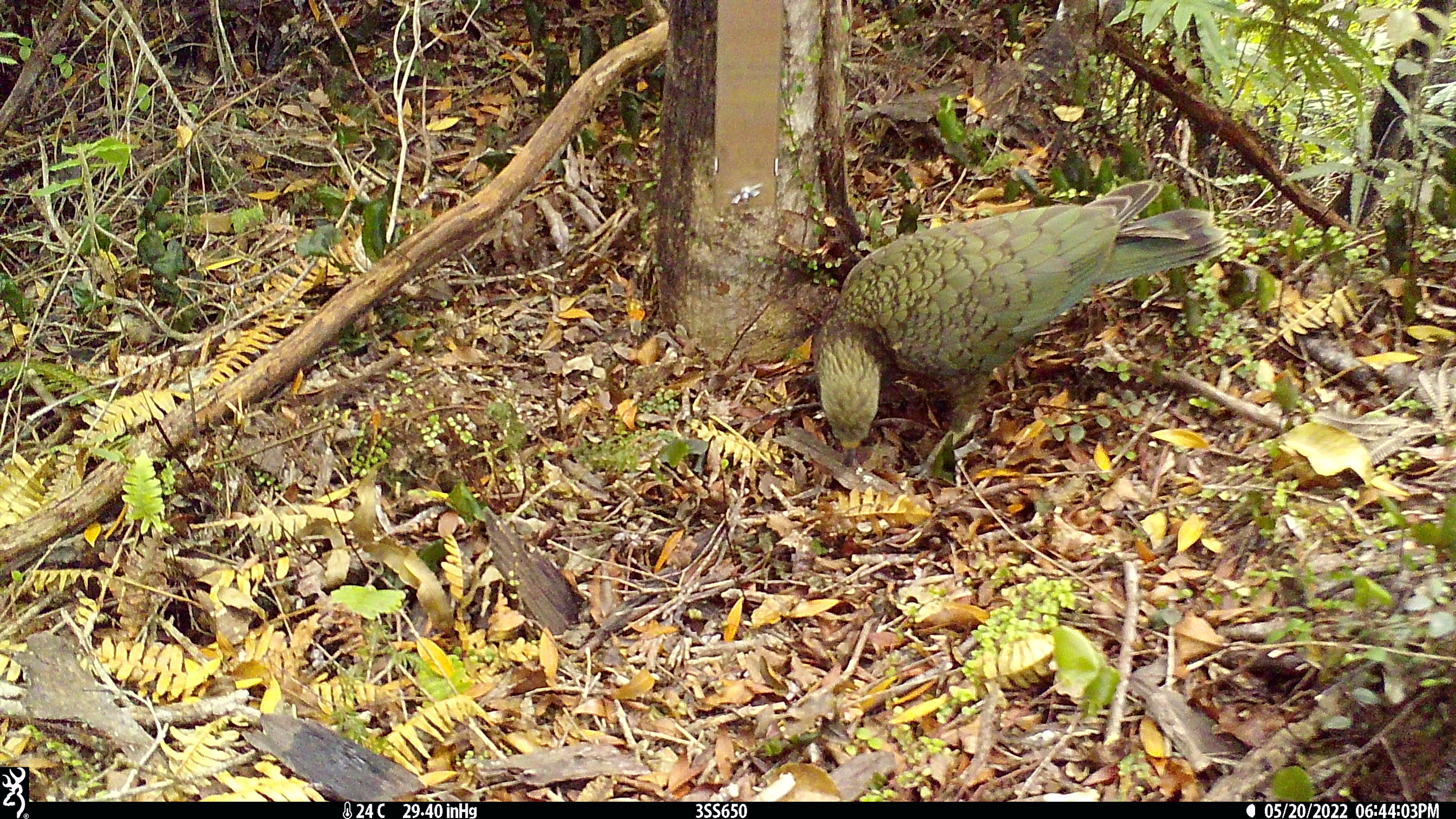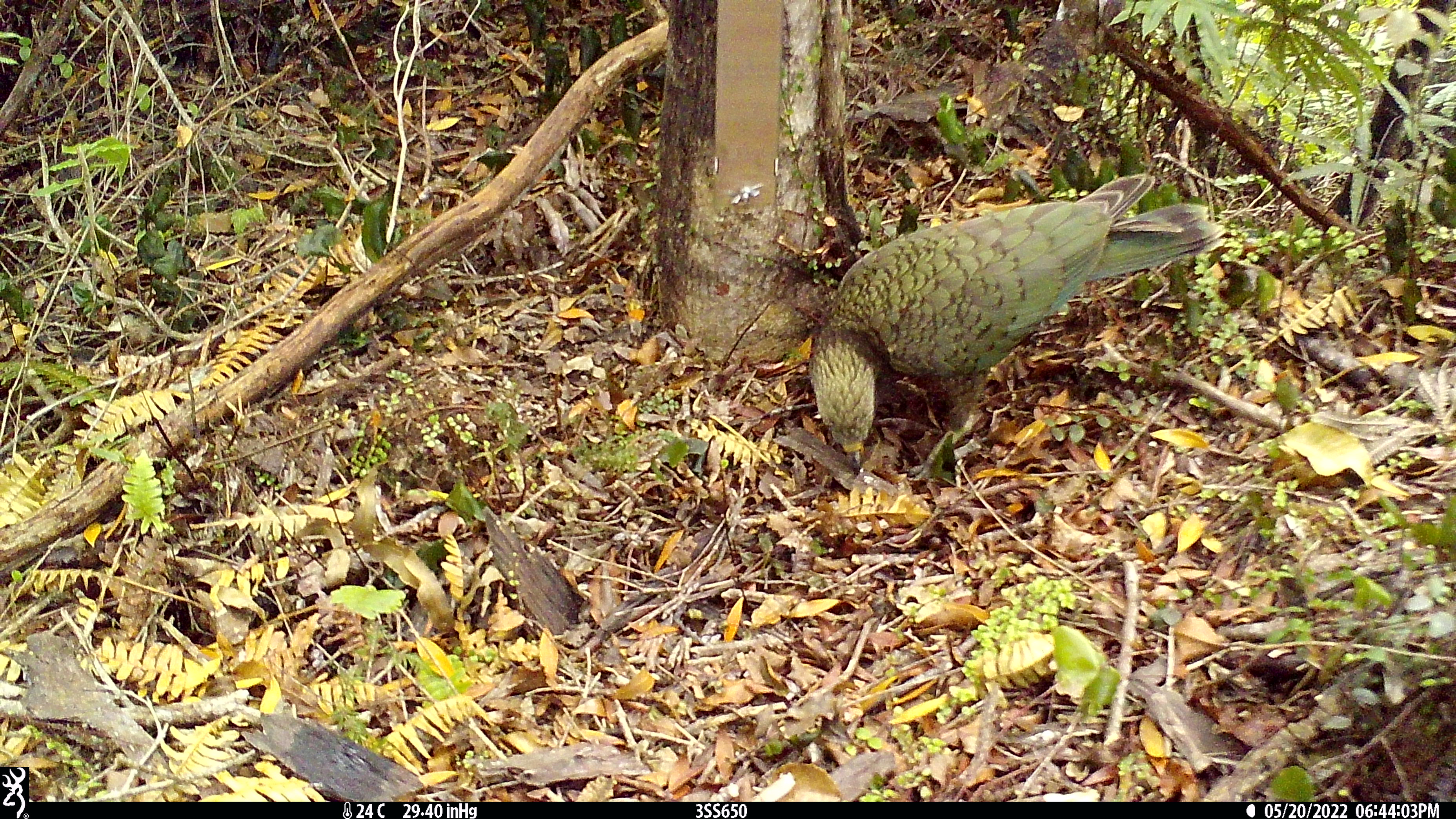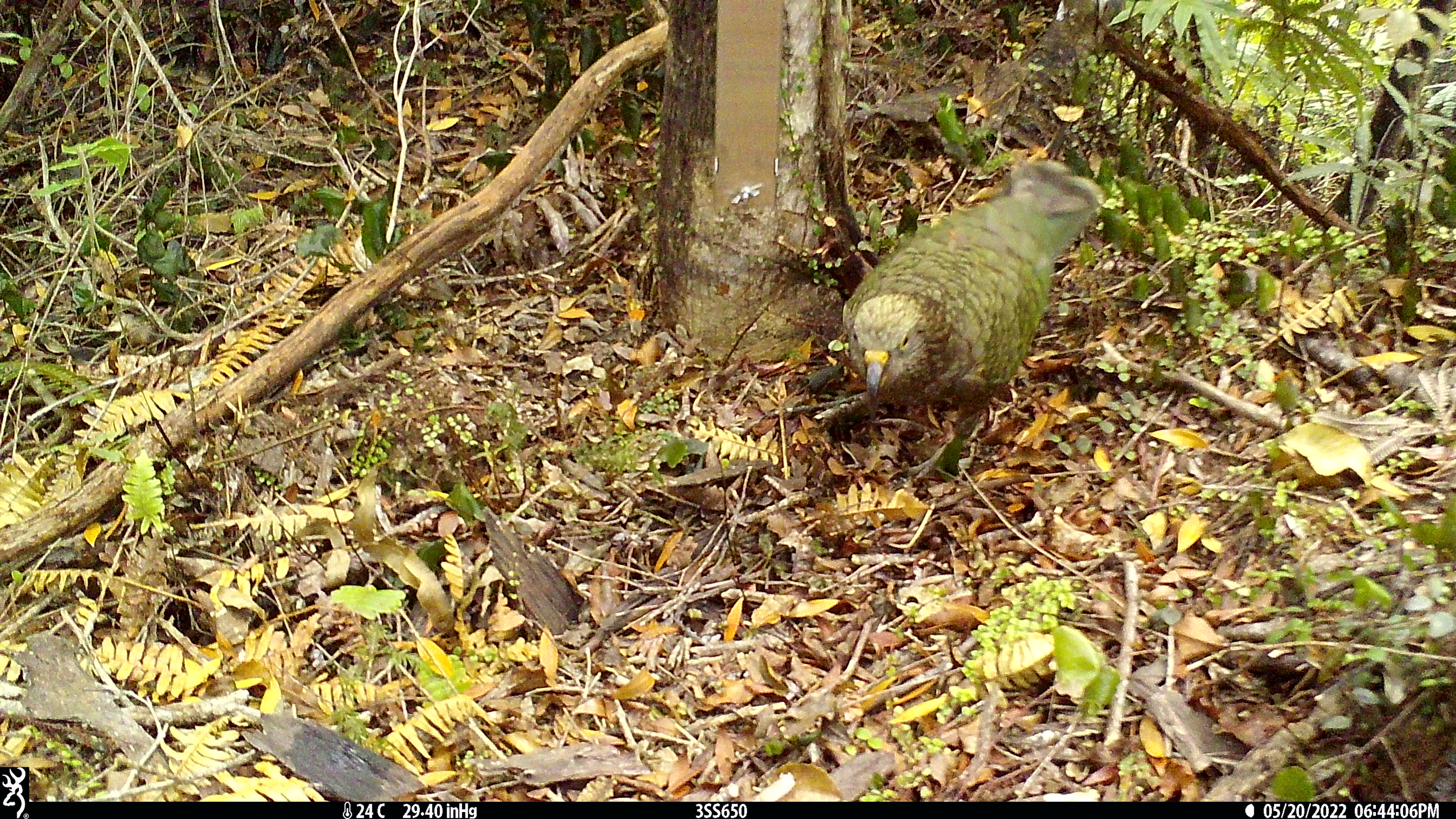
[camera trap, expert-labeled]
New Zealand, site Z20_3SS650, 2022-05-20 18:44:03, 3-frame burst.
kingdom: Animalia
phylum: Chordata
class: Aves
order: Psittaciformes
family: Strigopidae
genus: Nestor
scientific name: Nestor notabilis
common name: kea